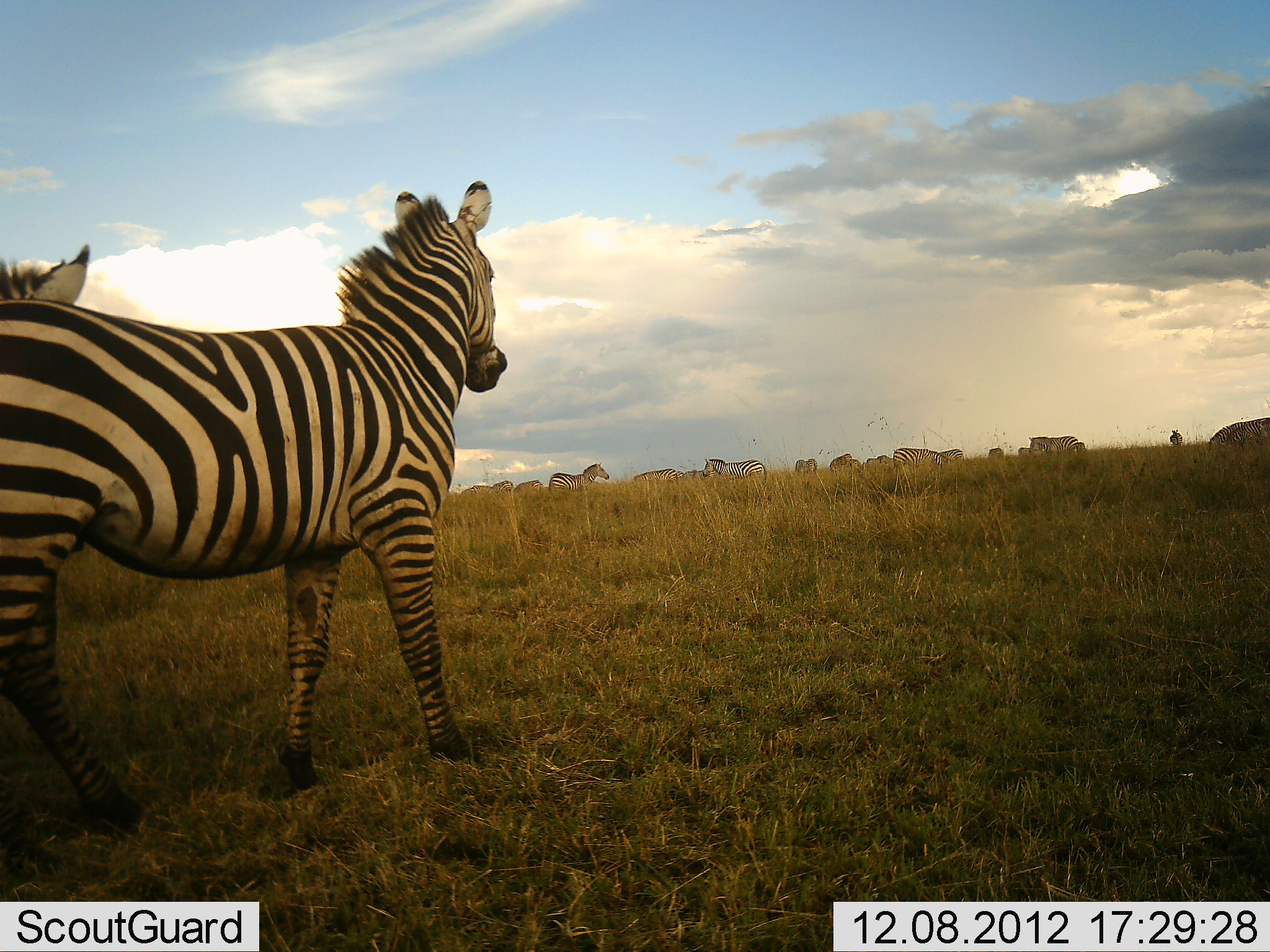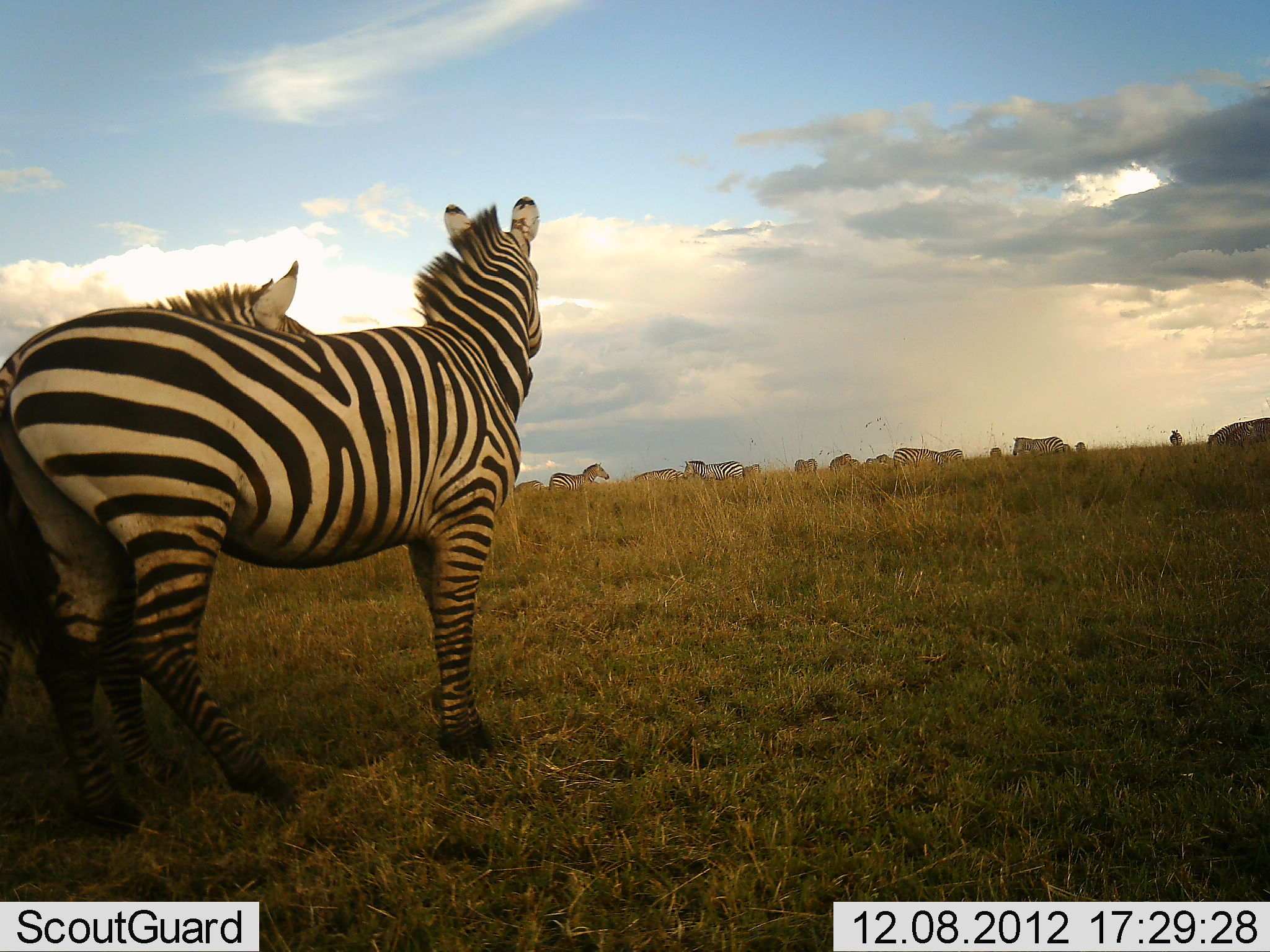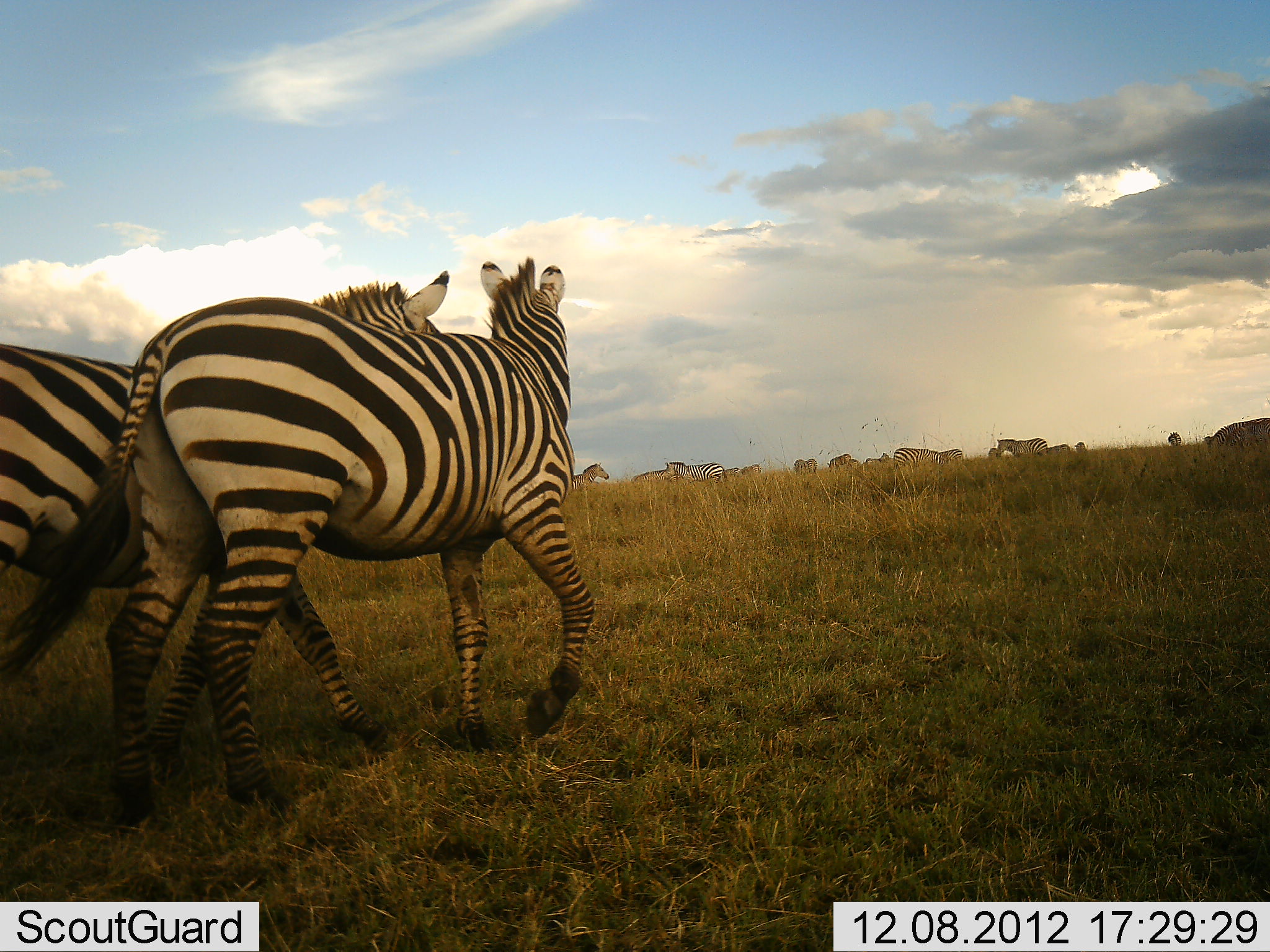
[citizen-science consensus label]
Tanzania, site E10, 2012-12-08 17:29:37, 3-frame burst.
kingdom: Animalia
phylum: Chordata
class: Mammalia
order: Perissodactyla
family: Equidae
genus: Equus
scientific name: Equus quagga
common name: plains zebra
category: zebra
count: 11-50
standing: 62%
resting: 8%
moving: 79%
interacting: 29%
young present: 0%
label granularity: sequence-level